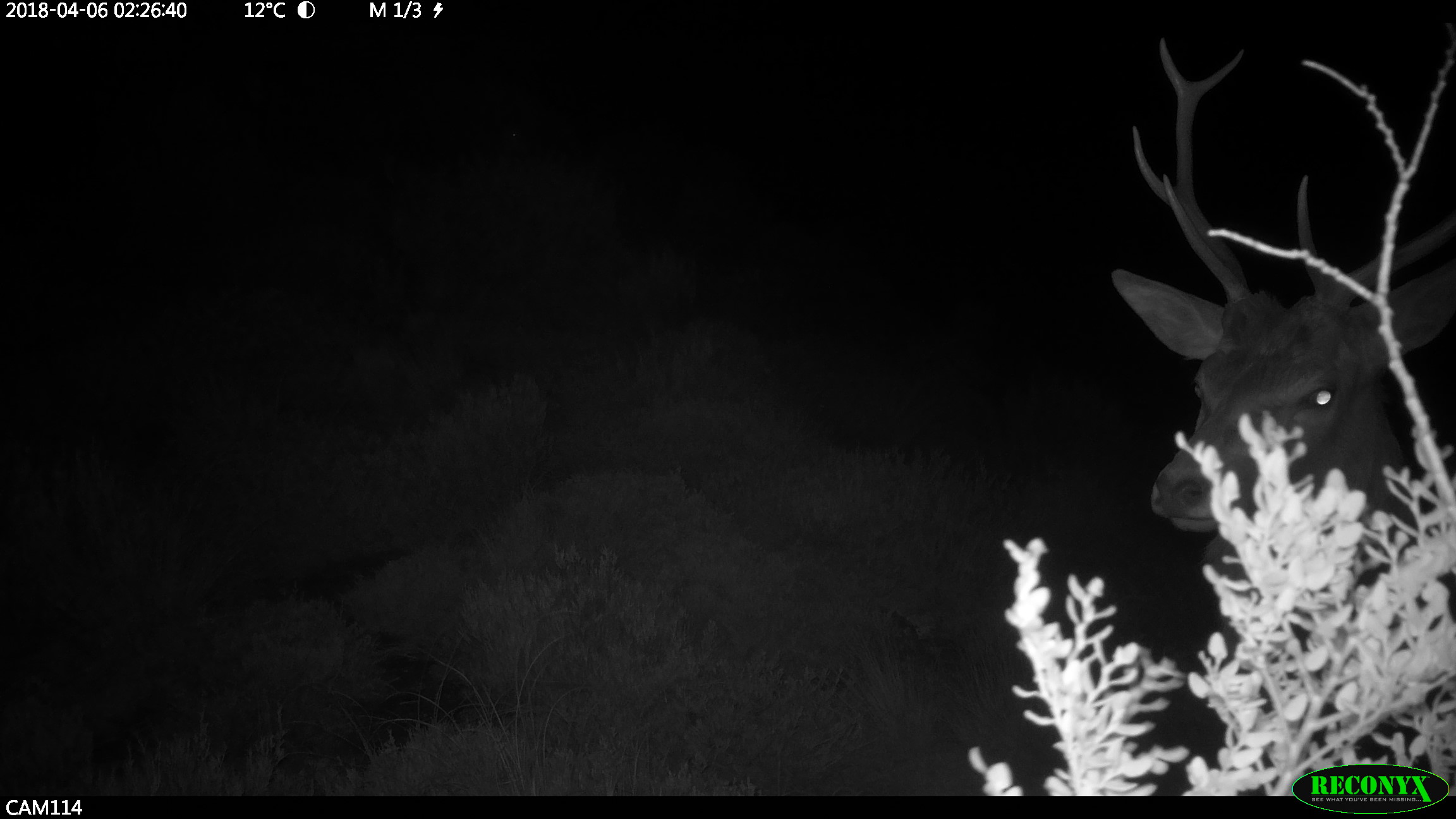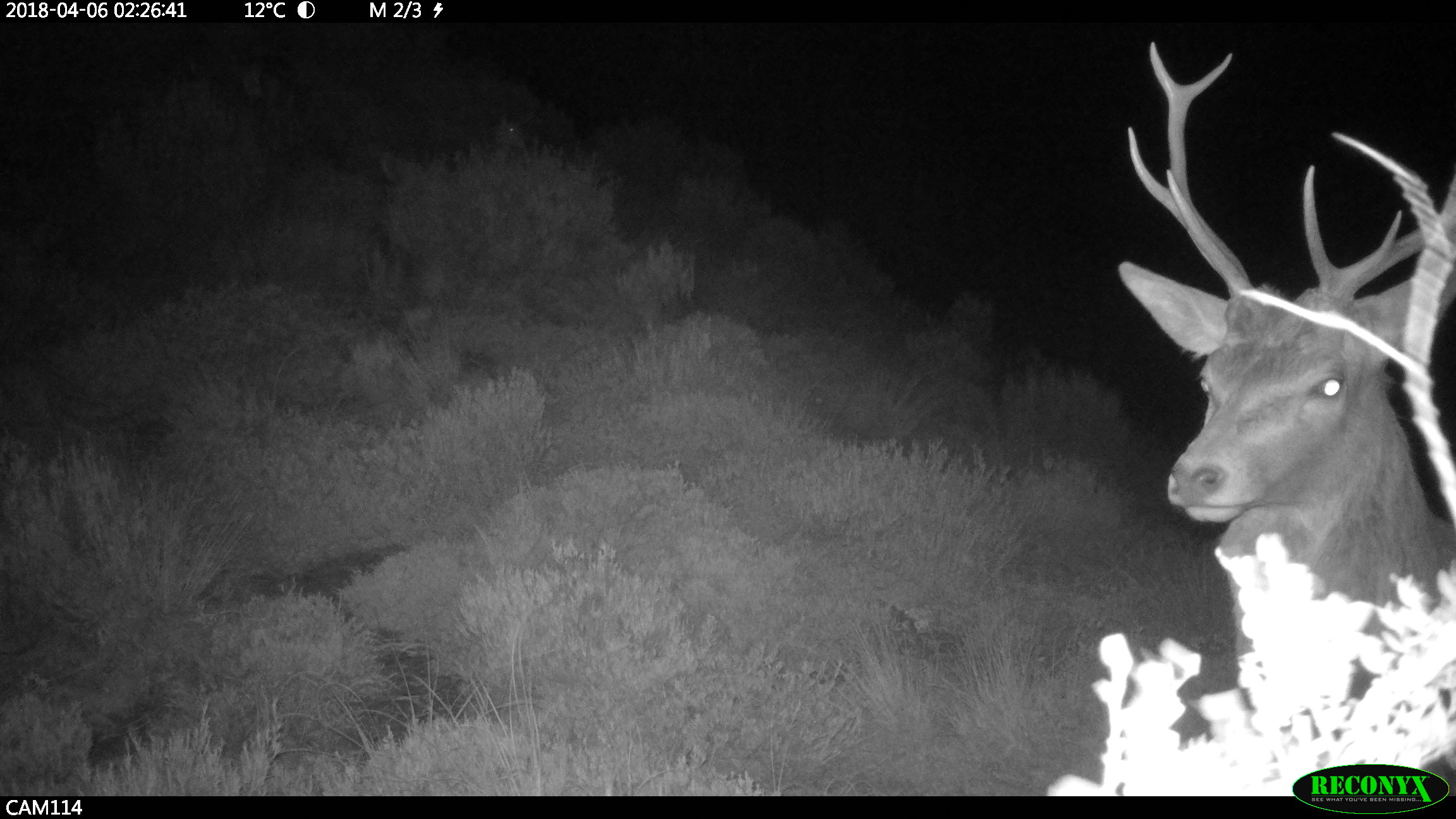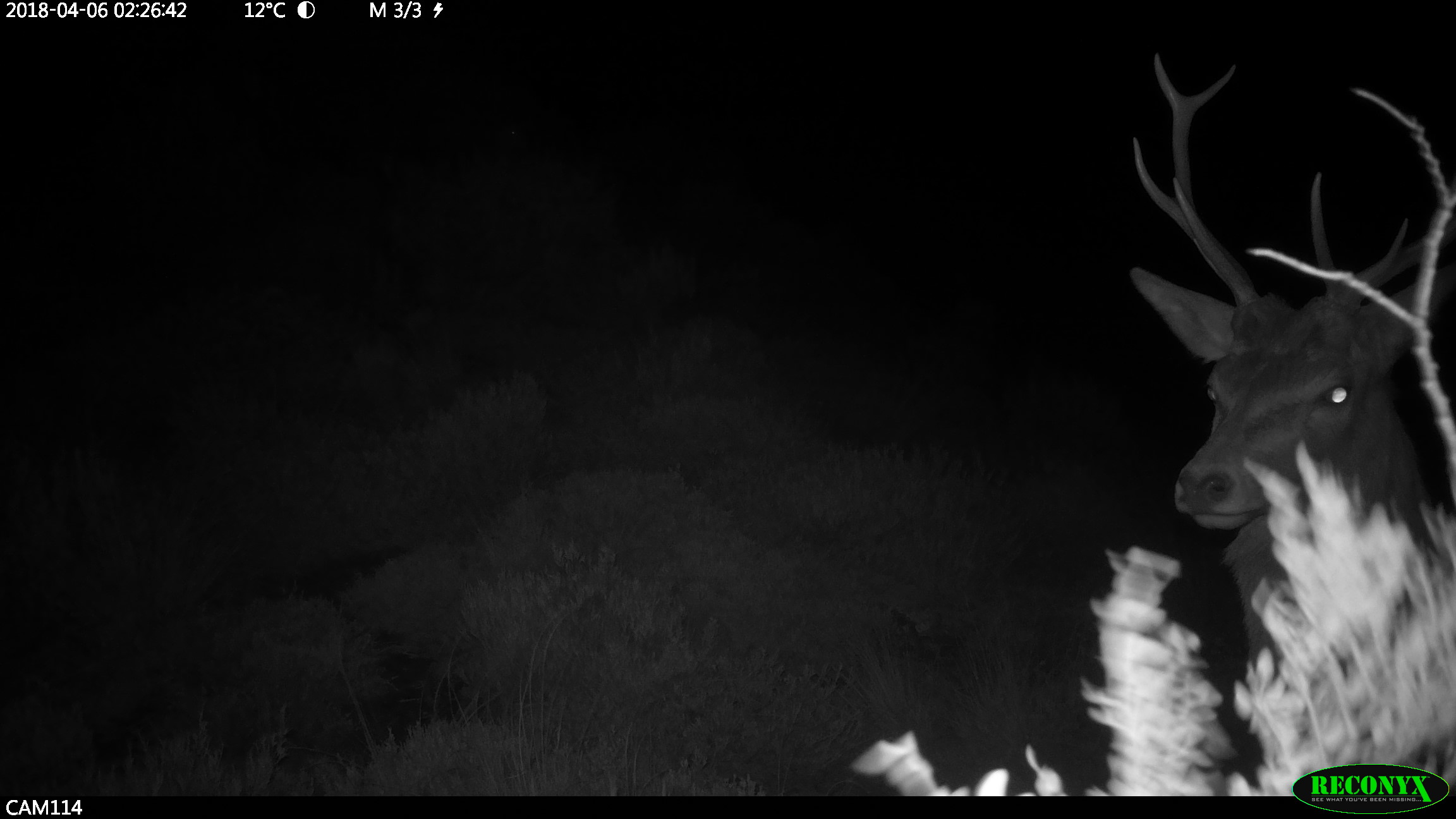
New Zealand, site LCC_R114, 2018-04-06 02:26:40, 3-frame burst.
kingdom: Animalia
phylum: Chordata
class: Mammalia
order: Artiodactyla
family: Cervidae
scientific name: Cervidae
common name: deer